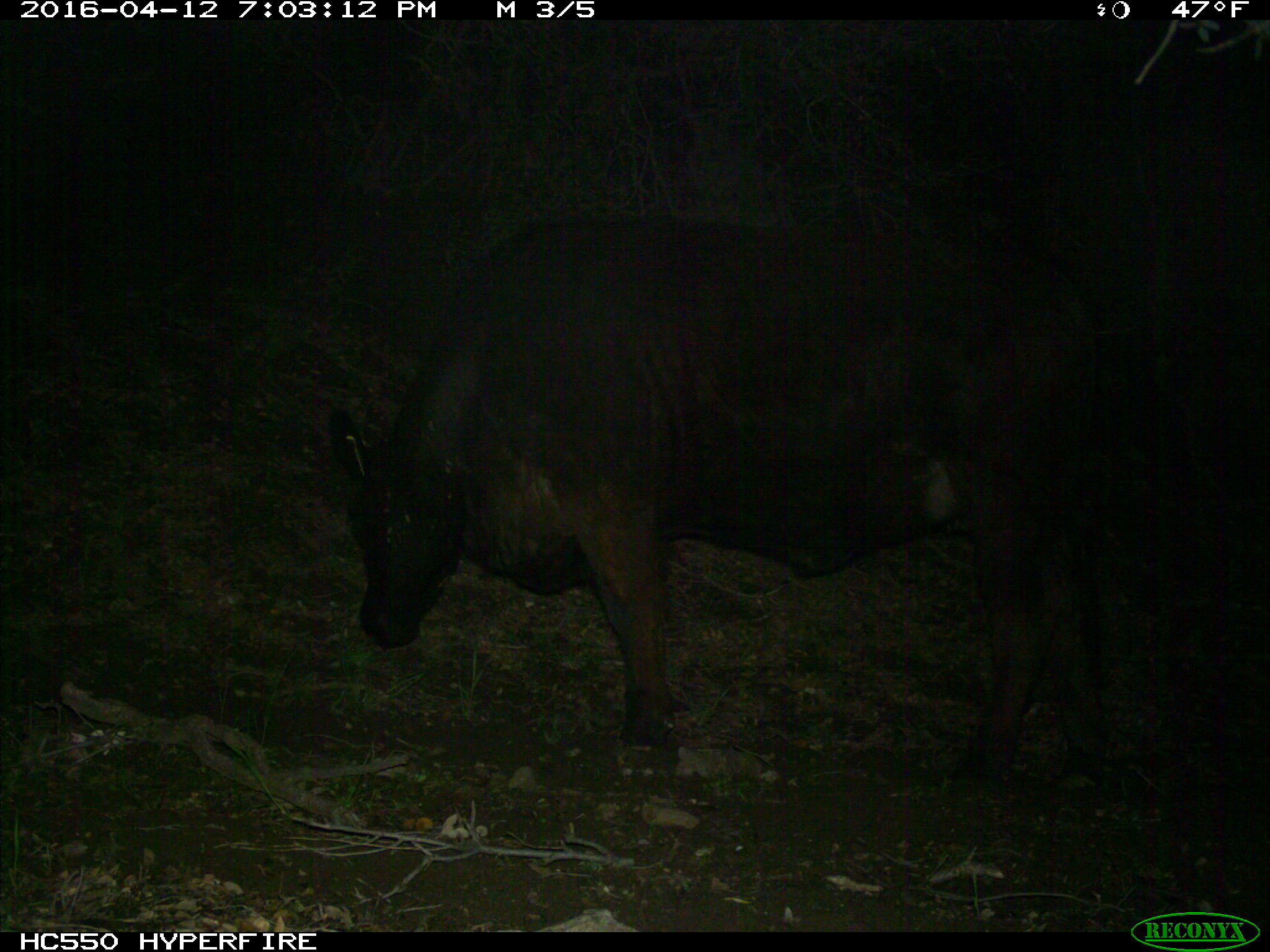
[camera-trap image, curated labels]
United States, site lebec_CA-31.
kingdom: Animalia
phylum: Chordata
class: Mammalia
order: Artiodactyla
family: Bovidae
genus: Bos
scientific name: Bos taurus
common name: domestic cow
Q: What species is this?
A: Bos taurus (domestic cow).